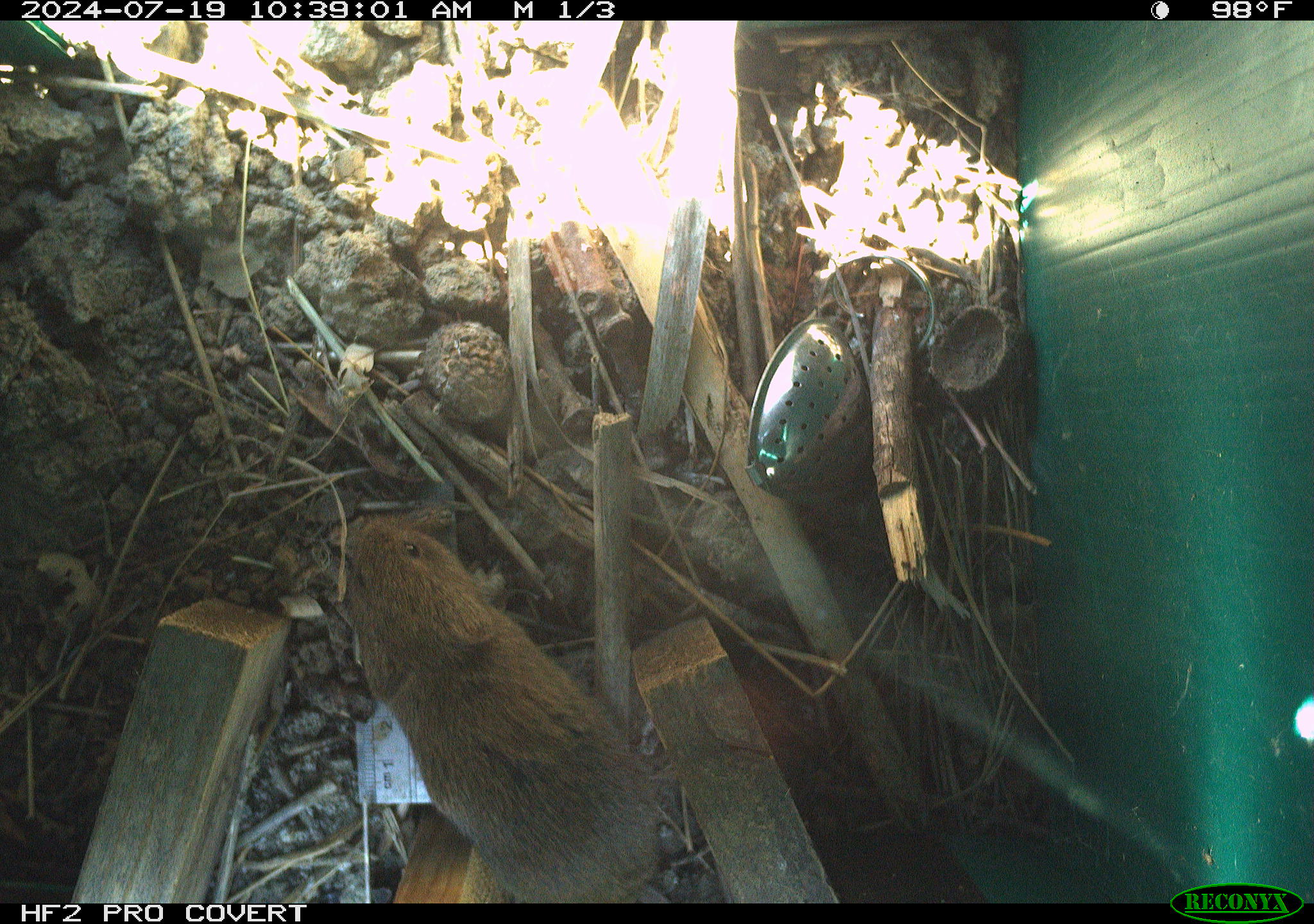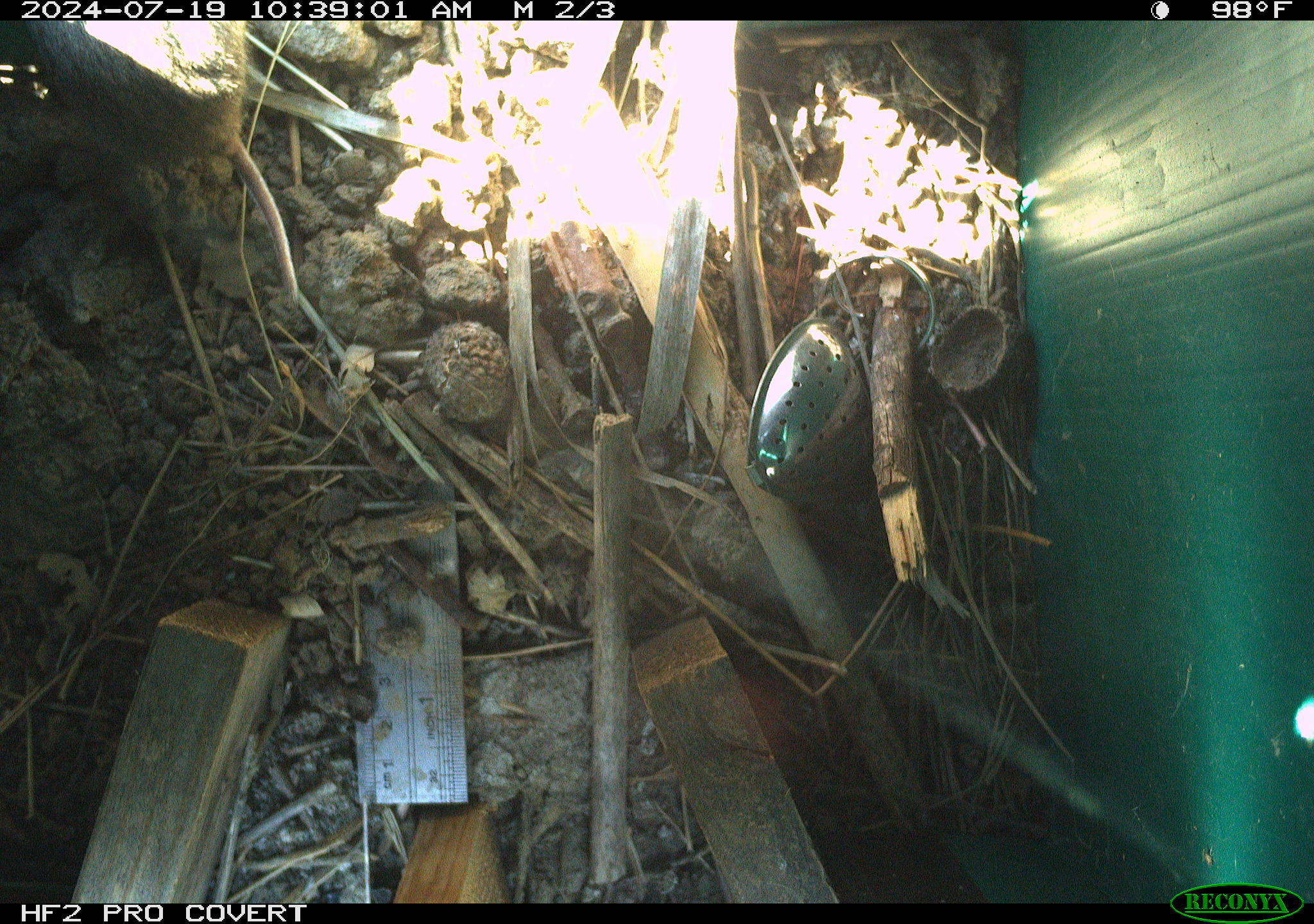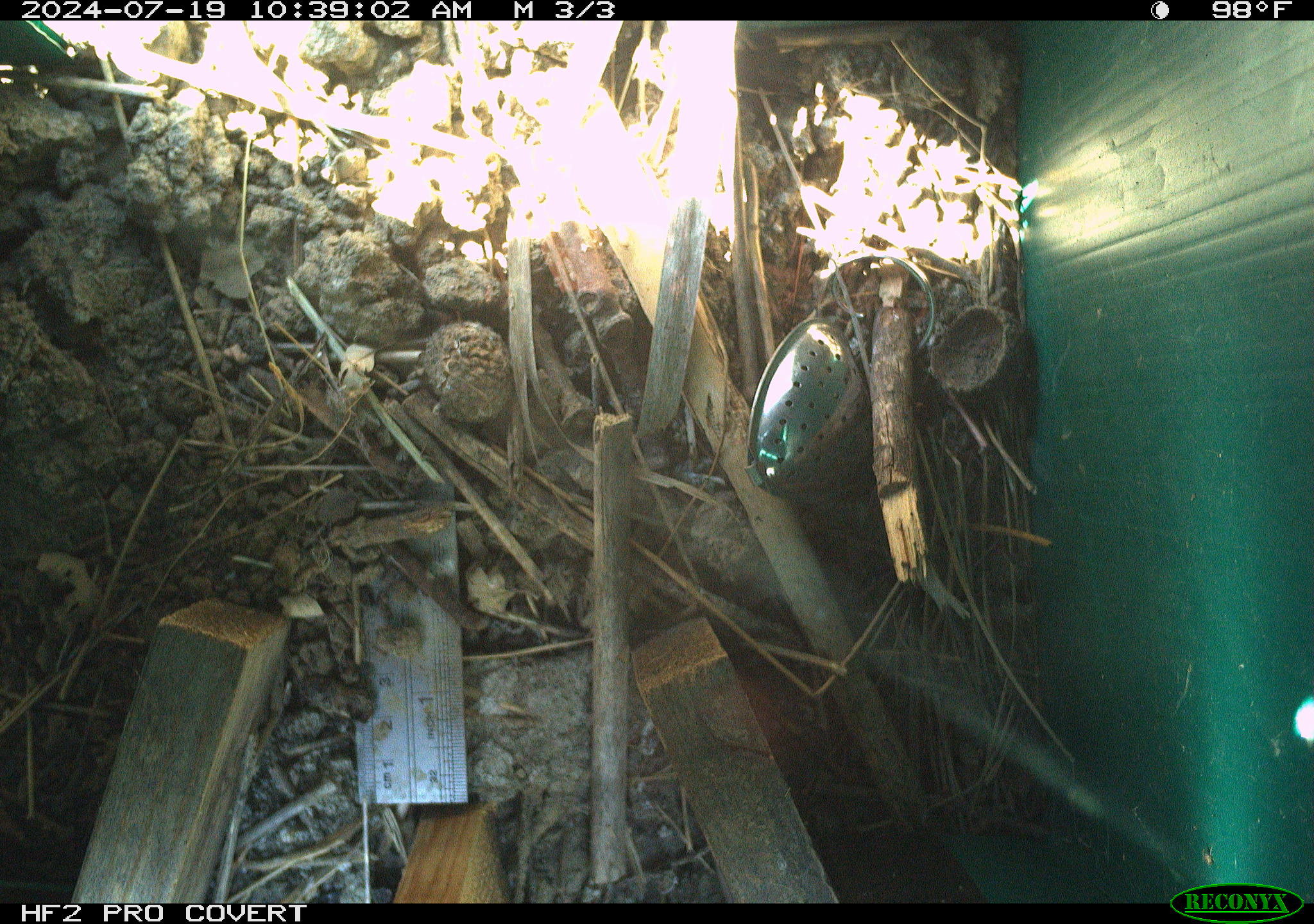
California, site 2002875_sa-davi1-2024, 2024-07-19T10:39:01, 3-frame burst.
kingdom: Animalia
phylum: Chordata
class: Mammalia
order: Rodentia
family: Cricetidae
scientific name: Arvicolinae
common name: voles, lemmings, and muskrats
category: arvicolinae subfamily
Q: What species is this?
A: Arvicolinae subfamily (voles, lemmings, and muskrats) (Arvicolinae).